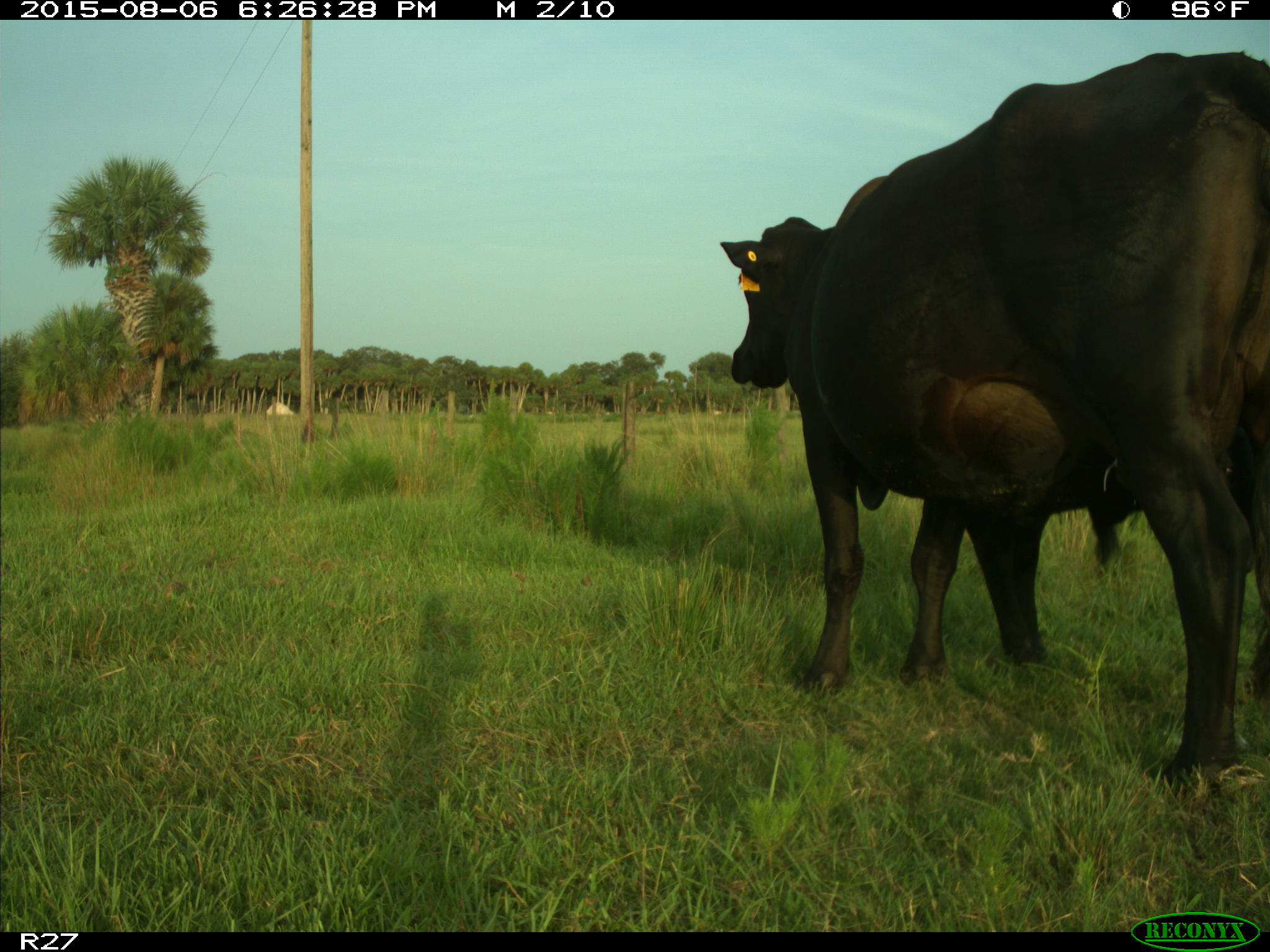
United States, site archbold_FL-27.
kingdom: Animalia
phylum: Chordata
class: Mammalia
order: Artiodactyla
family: Bovidae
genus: Bos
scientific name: Bos taurus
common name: domestic cow